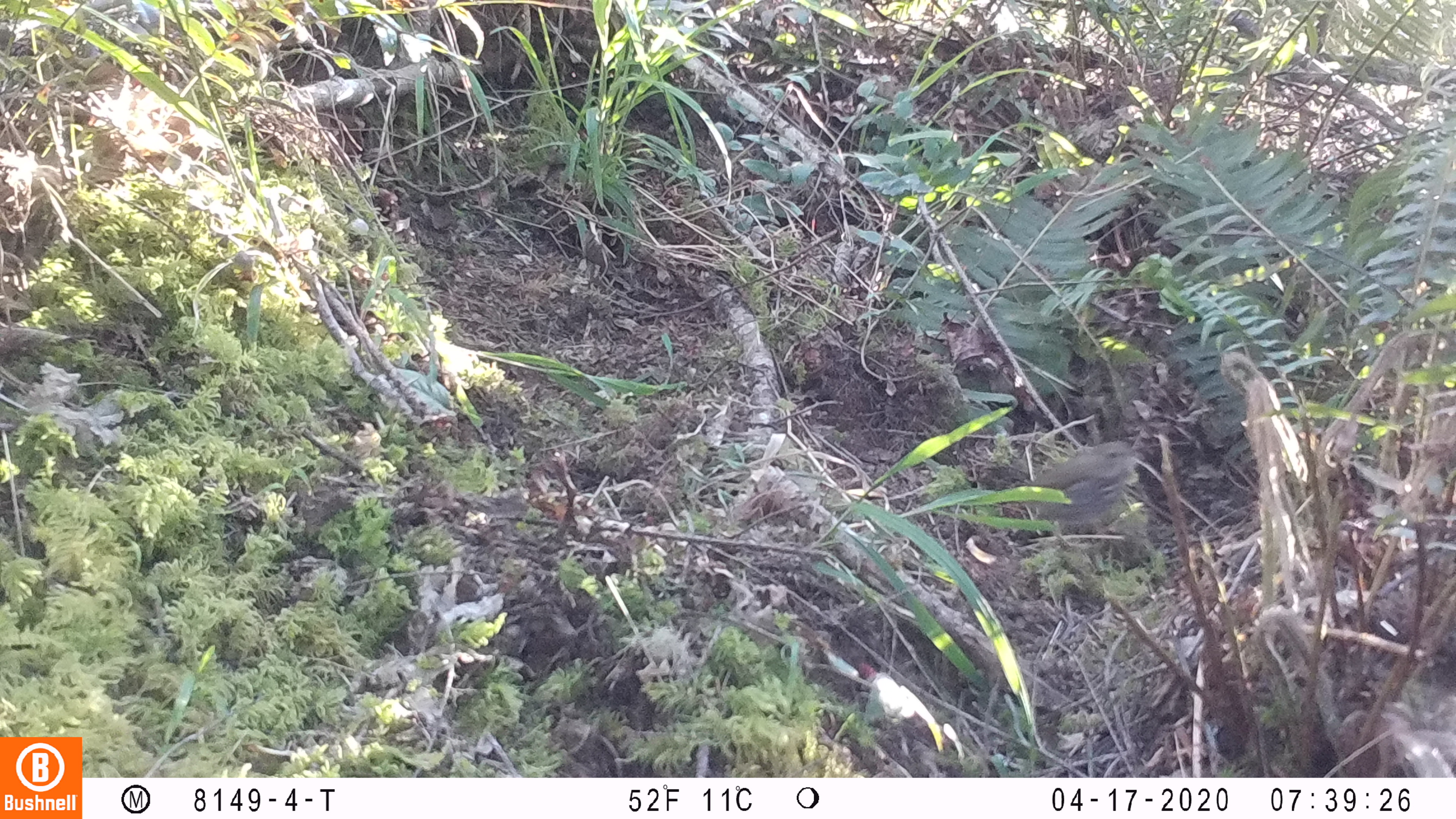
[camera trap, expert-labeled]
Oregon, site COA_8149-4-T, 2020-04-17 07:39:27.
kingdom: Animalia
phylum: Chordata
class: Aves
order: Passeriformes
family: Turdidae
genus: Catharus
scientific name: Catharus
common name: brown thrushes and nightingale-thrushes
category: catharus species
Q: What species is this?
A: Catharus species (brown thrushes and nightingale-thrushes) (Catharus).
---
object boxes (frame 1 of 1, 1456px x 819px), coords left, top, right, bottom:
catharus species: 968, 430, 1161, 578